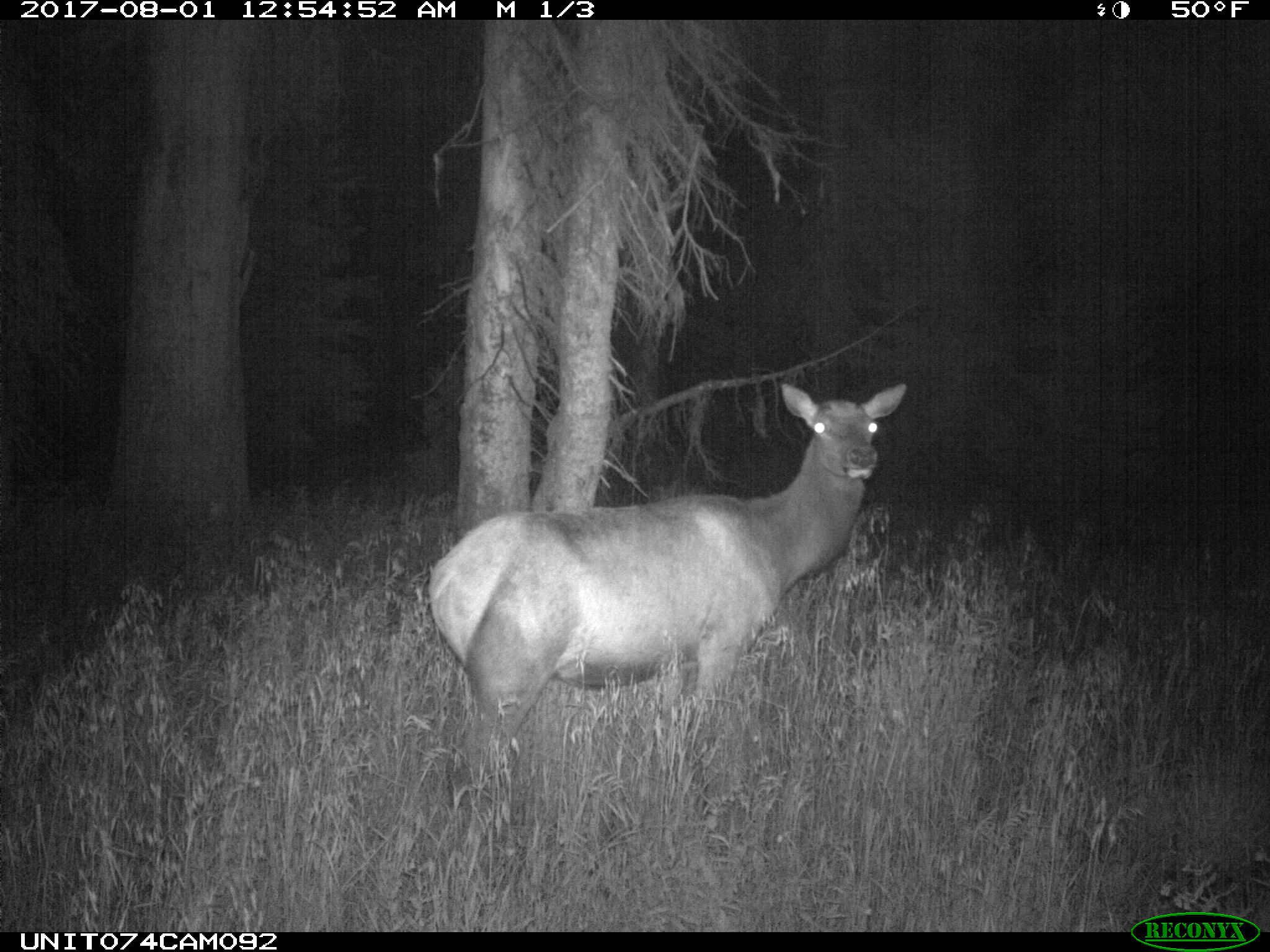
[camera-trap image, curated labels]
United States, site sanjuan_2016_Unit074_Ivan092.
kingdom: Animalia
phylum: Chordata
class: Mammalia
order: Artiodactyla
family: Cervidae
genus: Cervus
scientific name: Cervus elaphus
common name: red deer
Cervus elaphus (red deer).